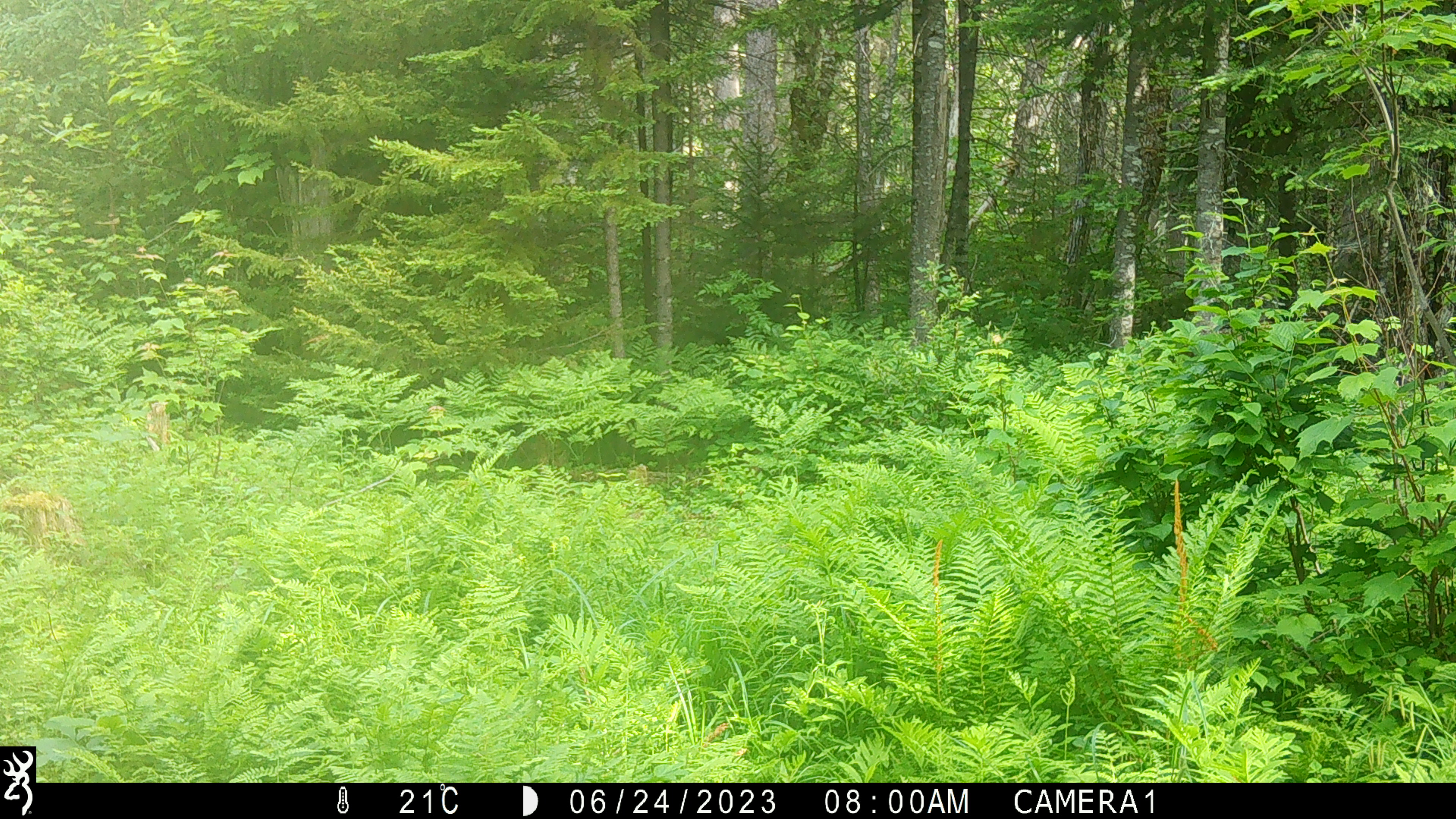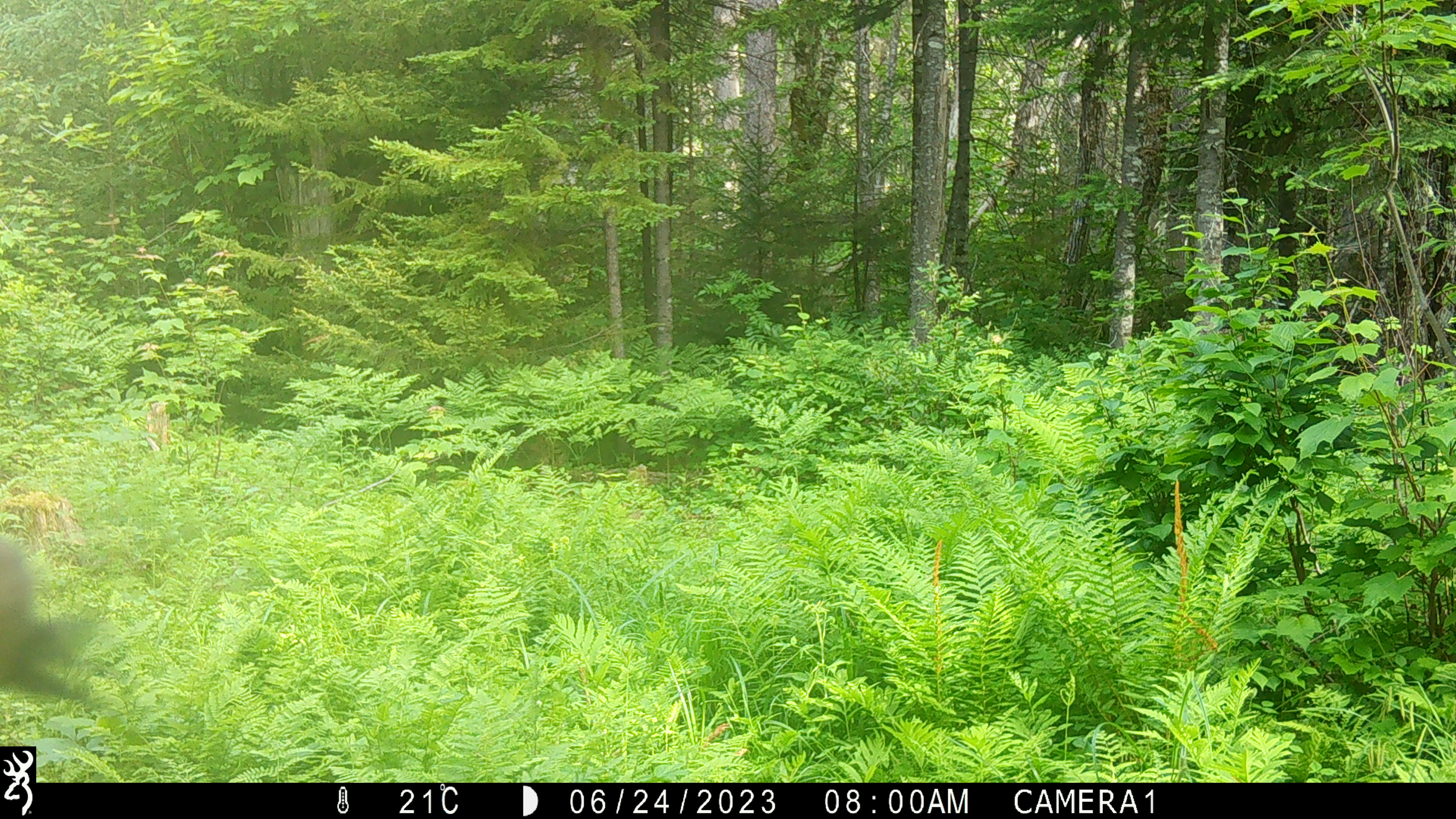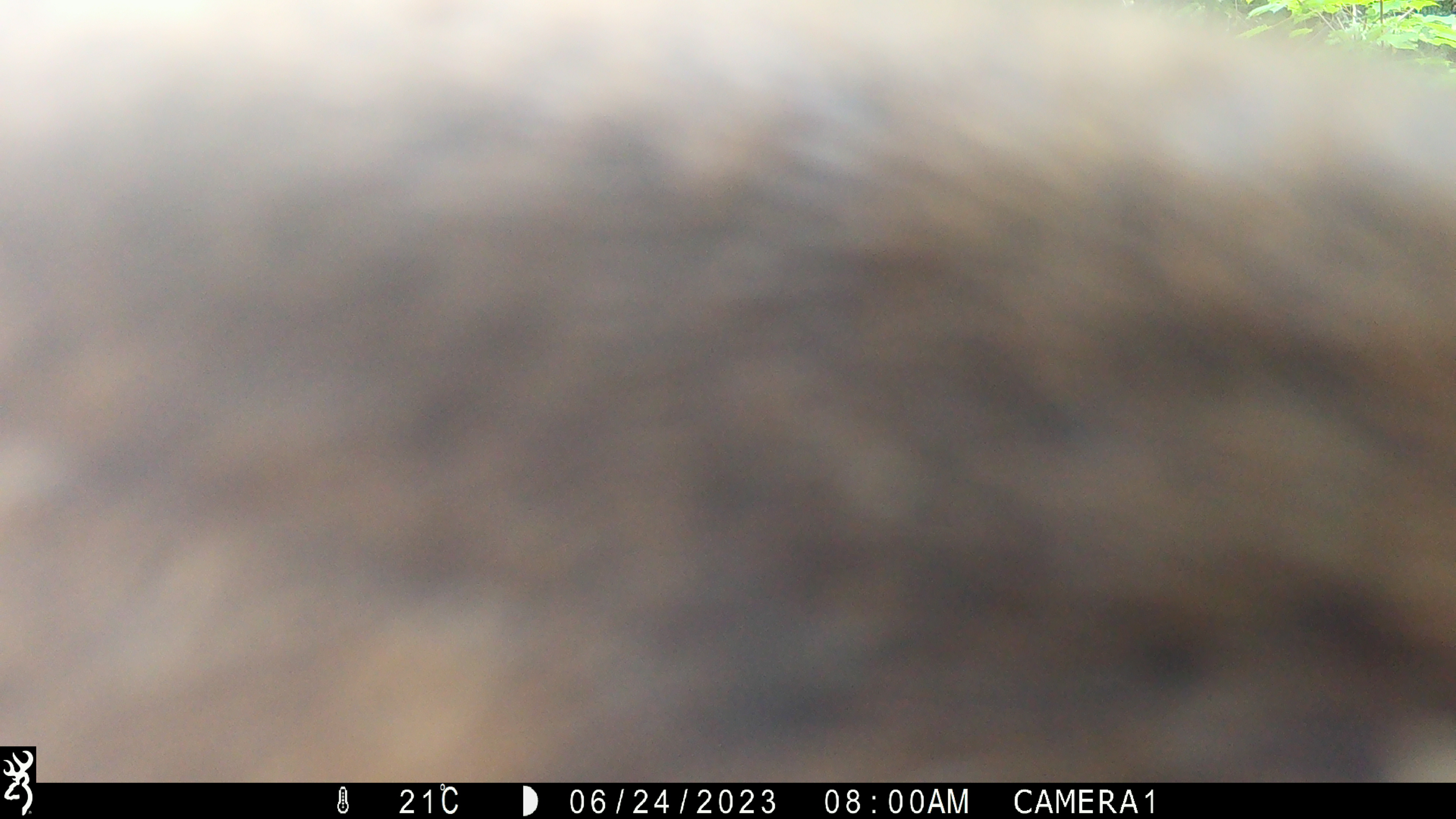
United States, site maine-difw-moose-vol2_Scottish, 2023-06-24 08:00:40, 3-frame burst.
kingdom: Animalia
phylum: Chordata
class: Mammalia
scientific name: Mammalia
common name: mammal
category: mammal sp.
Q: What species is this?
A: Mammal sp. (mammal) (Mammalia).